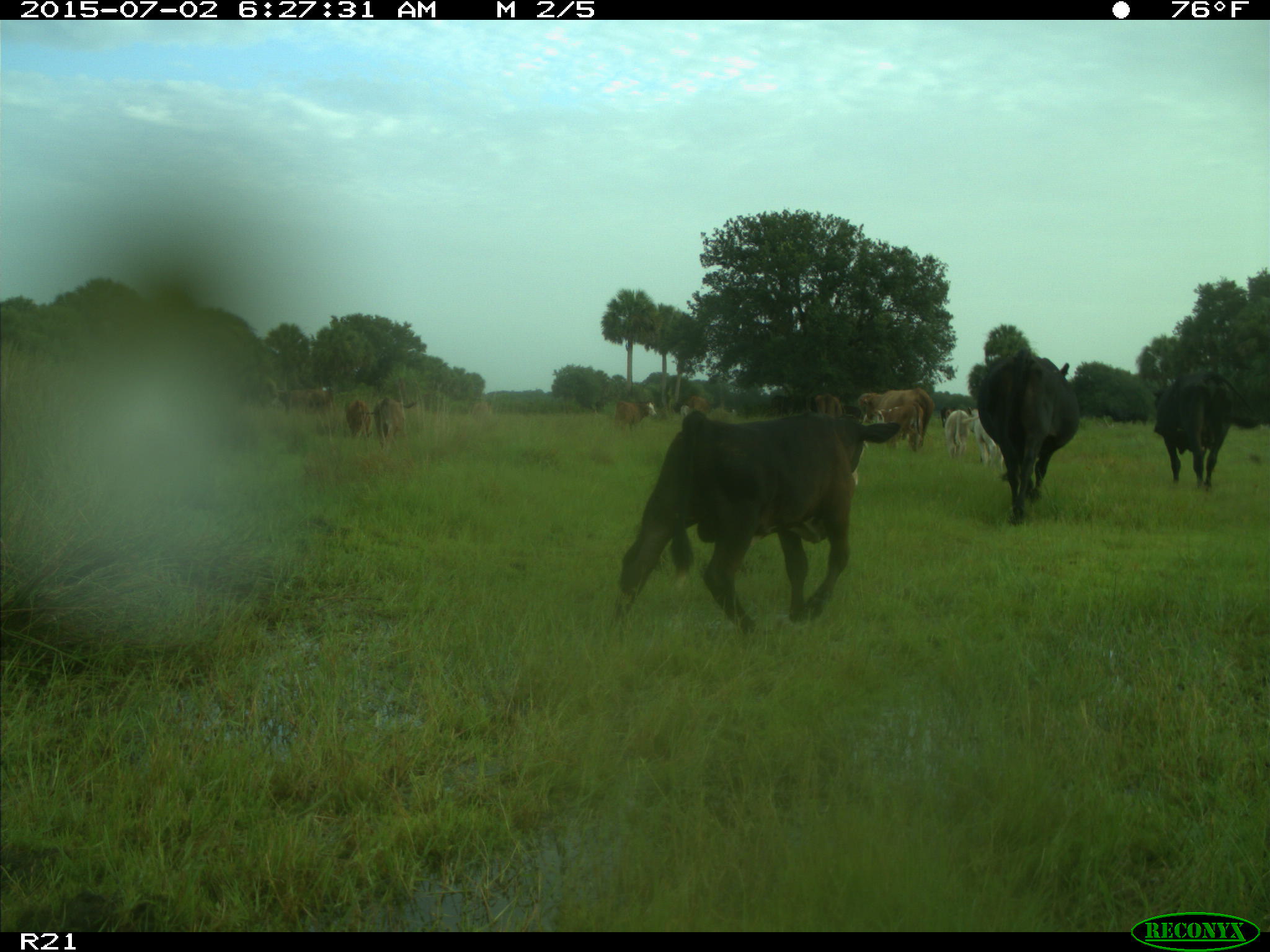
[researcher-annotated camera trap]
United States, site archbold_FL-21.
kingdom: Animalia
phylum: Chordata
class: Mammalia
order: Artiodactyla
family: Bovidae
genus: Bos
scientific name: Bos taurus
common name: domestic cow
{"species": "Bos taurus (domestic cow)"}